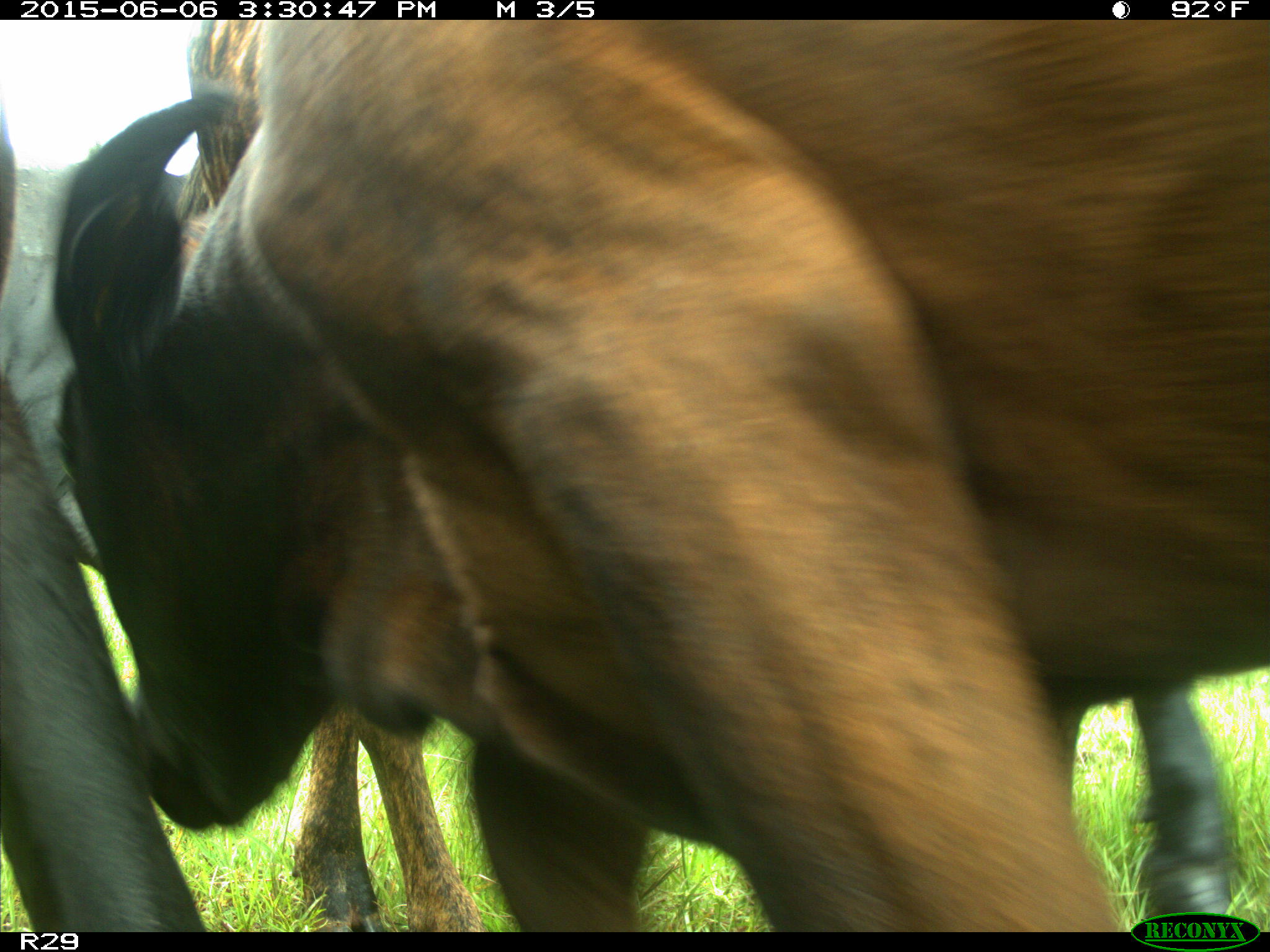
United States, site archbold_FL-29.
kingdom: Animalia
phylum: Chordata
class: Mammalia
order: Artiodactyla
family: Bovidae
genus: Bos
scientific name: Bos taurus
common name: domestic cow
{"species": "Bos taurus (domestic cow)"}